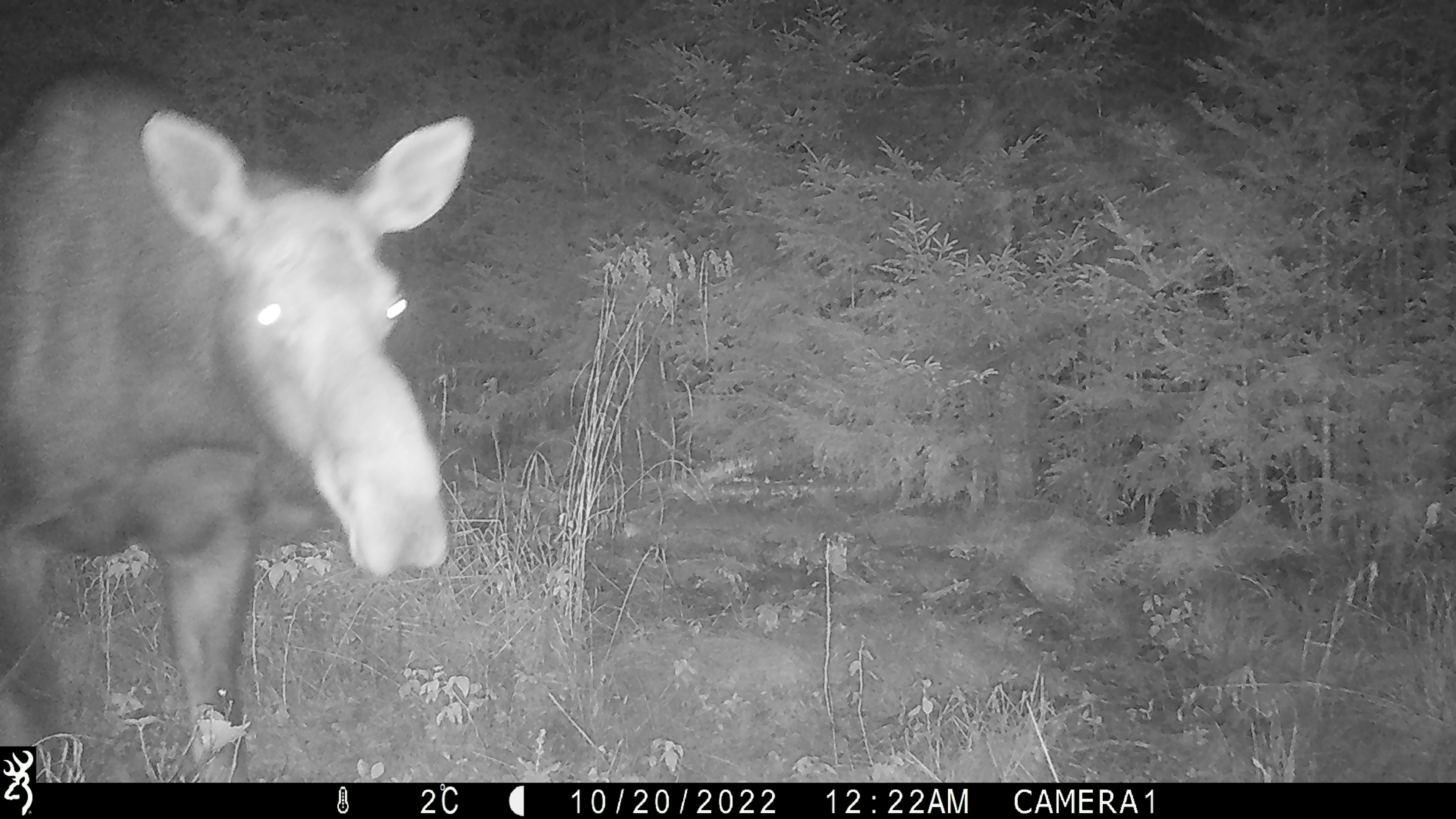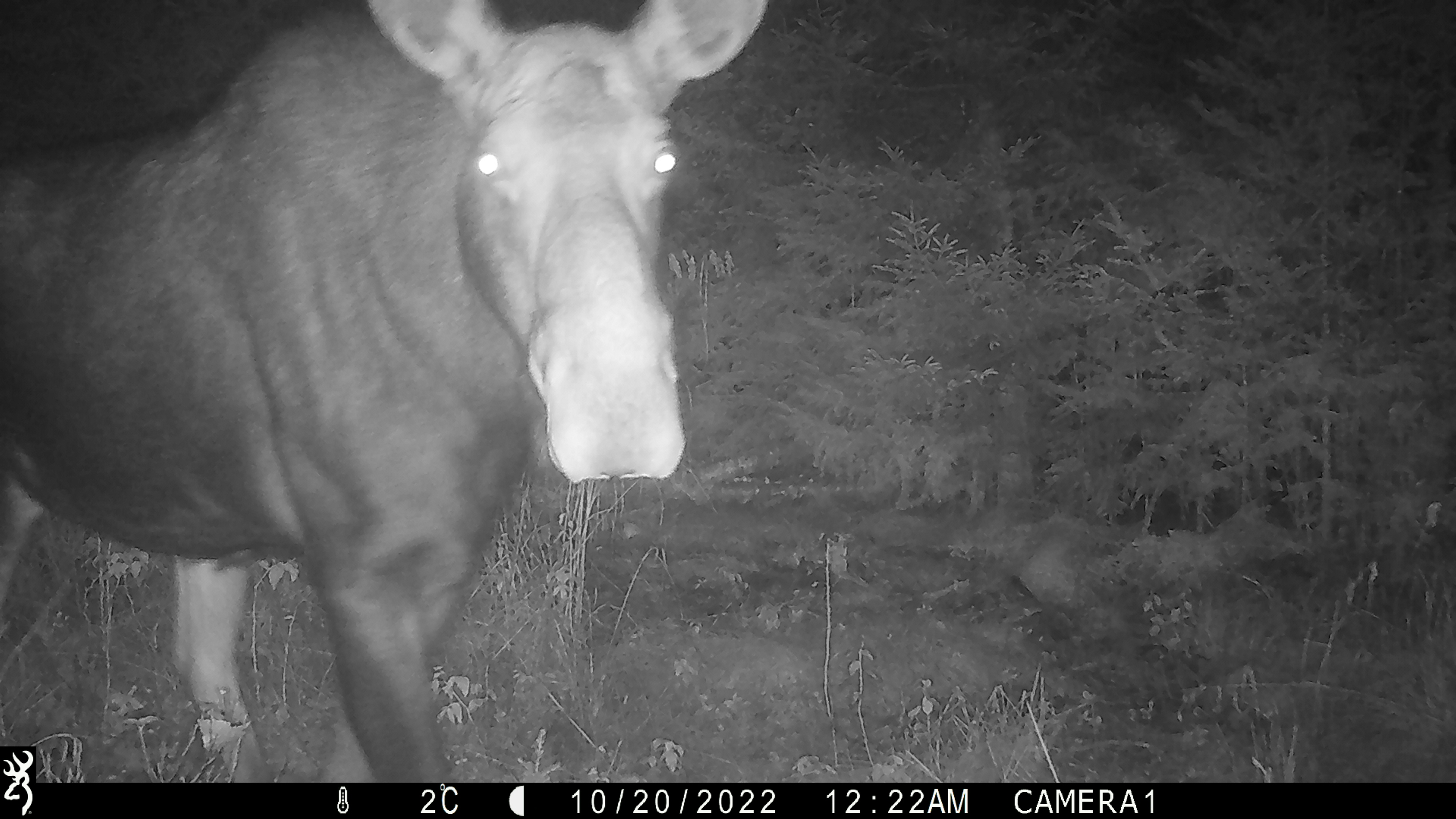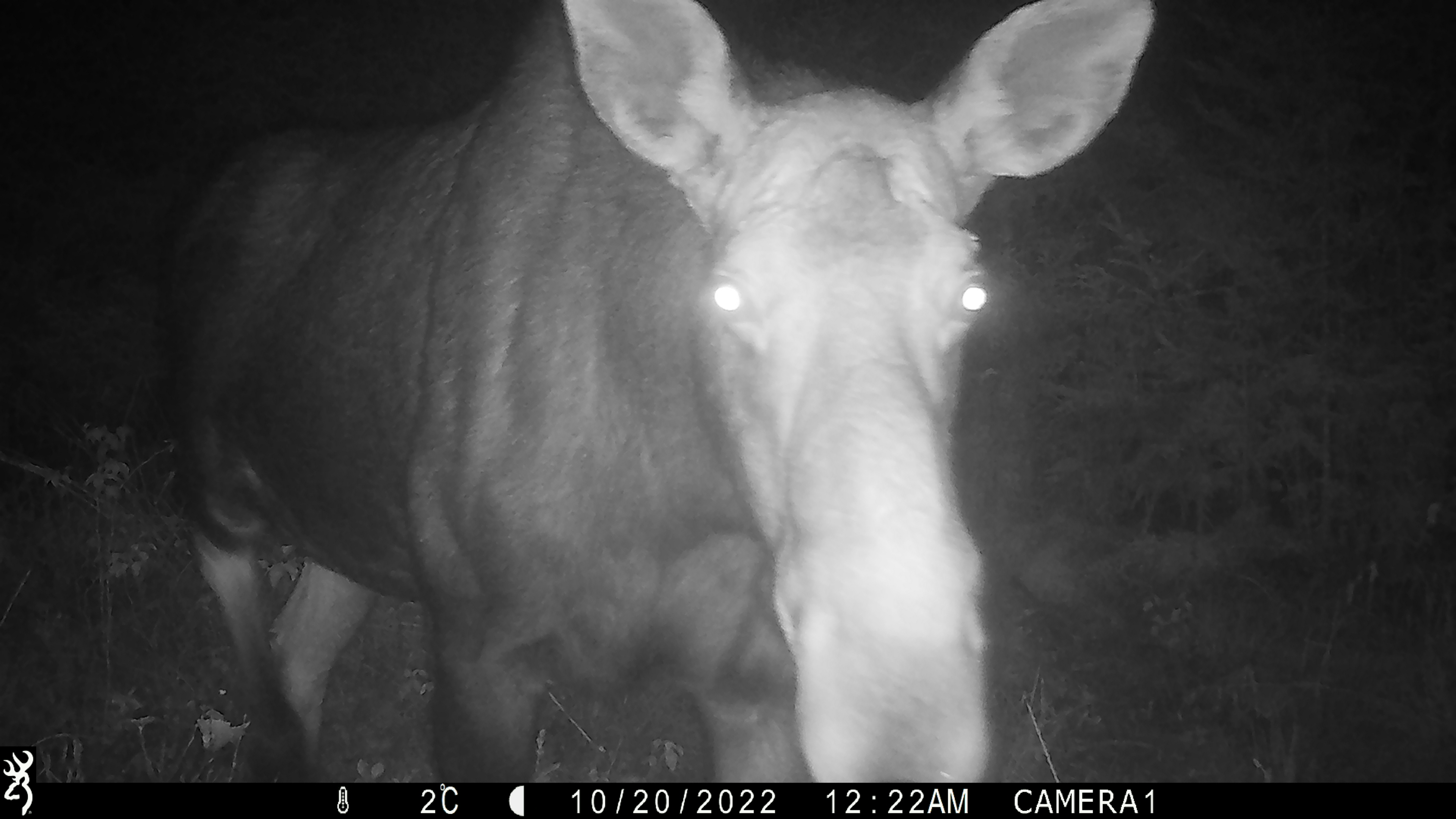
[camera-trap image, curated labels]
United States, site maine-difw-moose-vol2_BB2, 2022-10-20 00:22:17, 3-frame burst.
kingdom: Animalia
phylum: Chordata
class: Mammalia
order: Artiodactyla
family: Cervidae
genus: Alces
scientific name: Alces alces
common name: moose